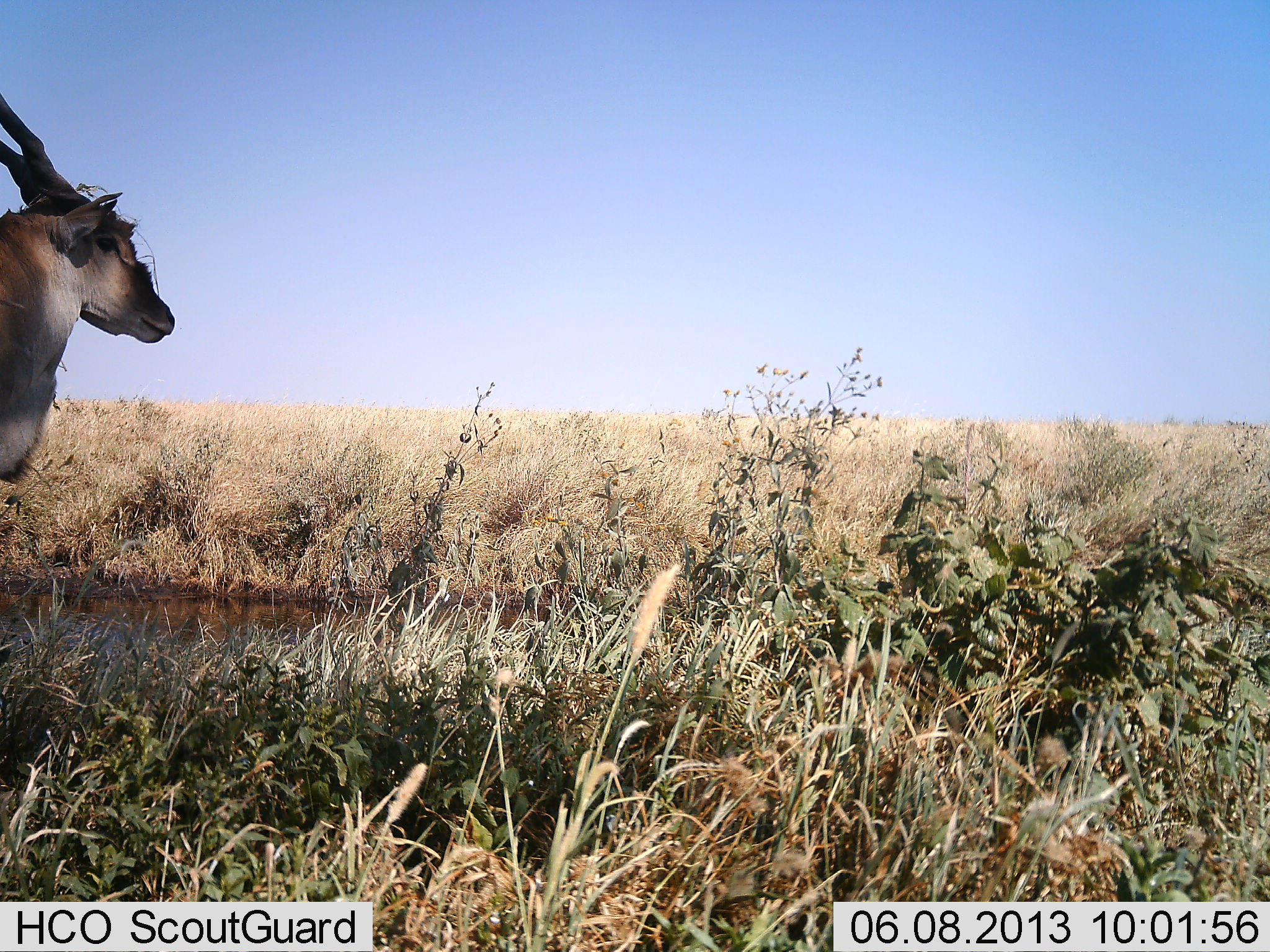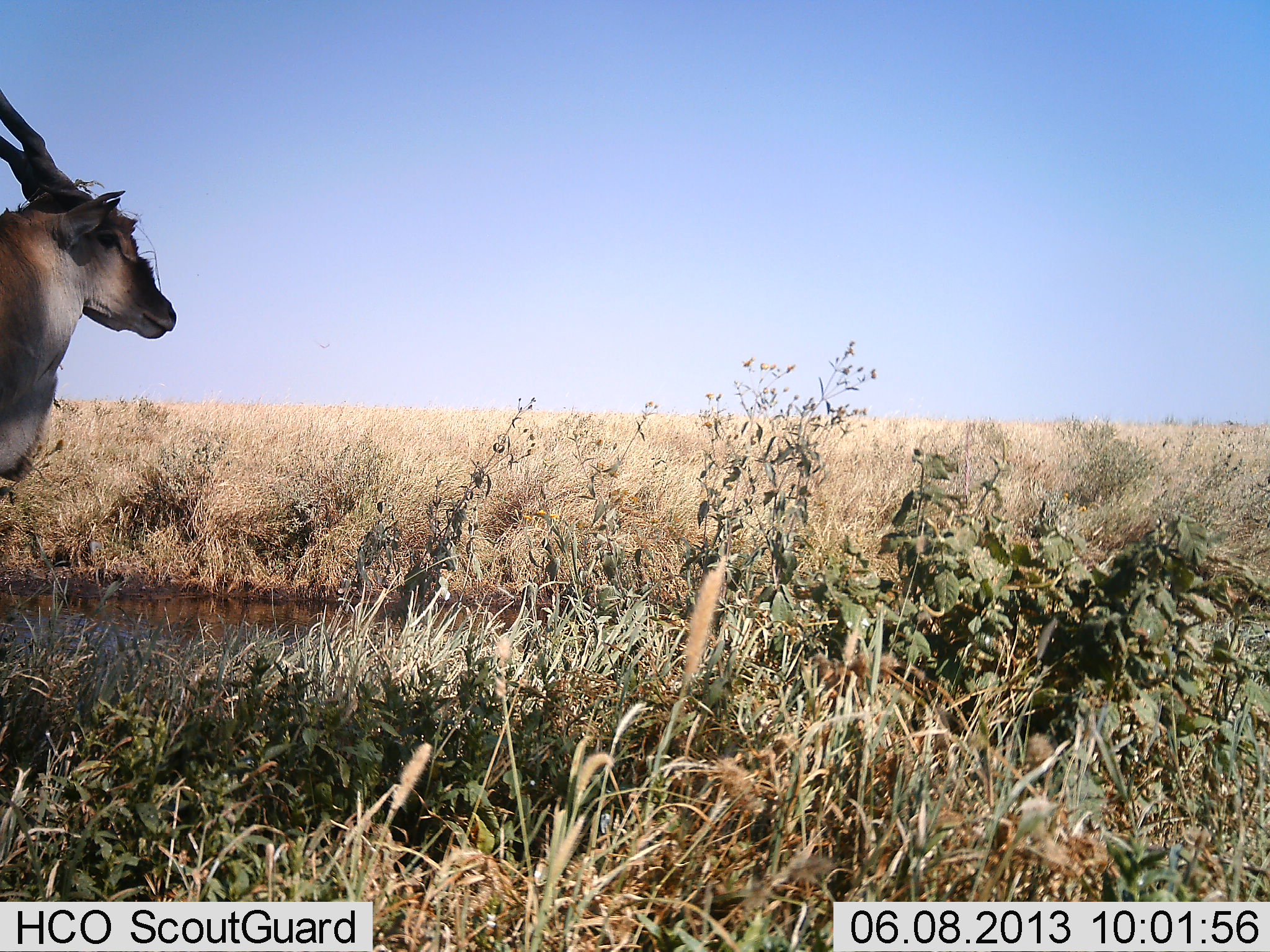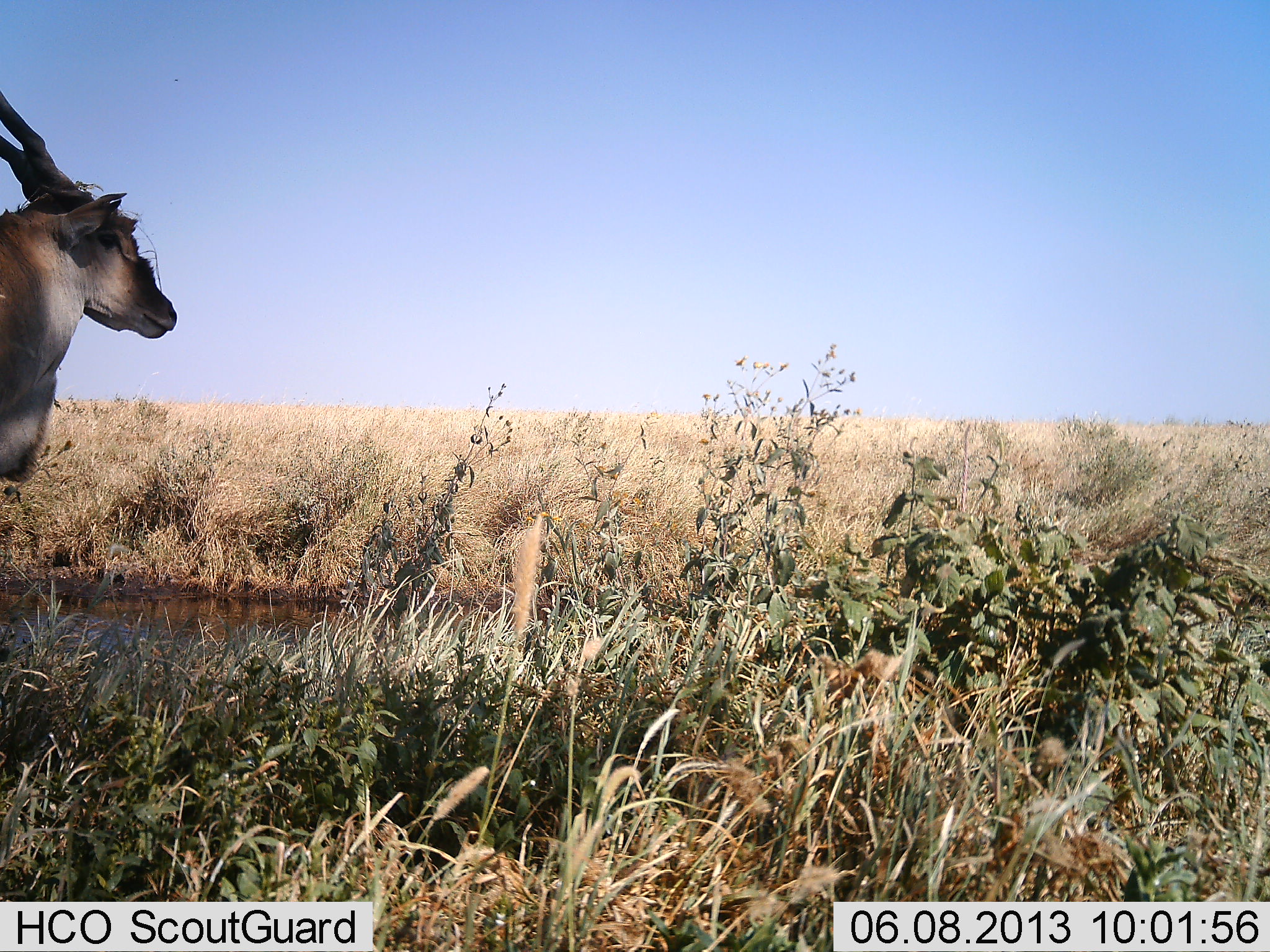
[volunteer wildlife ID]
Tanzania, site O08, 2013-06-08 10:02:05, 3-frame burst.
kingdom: Animalia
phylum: Chordata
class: Mammalia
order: Artiodactyla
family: Bovidae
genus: Tragelaphus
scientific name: Tragelaphus oryx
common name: eland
Eland (Tragelaphus oryx), count 1. Behavior (volunteer vote fractions): standing 100%, resting 0%, moving 0%, interacting 0%. Young present (vote fraction): 0%. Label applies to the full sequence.